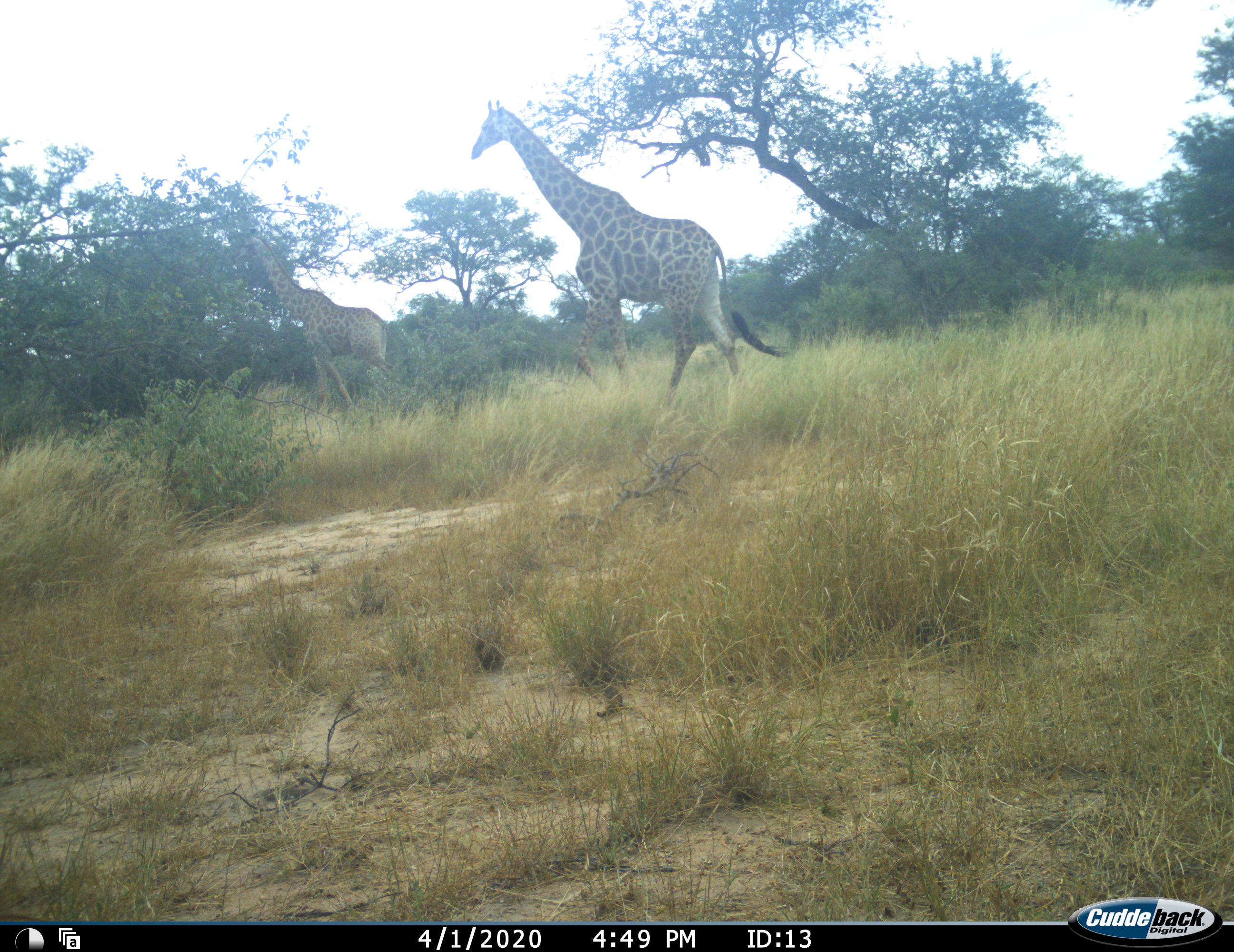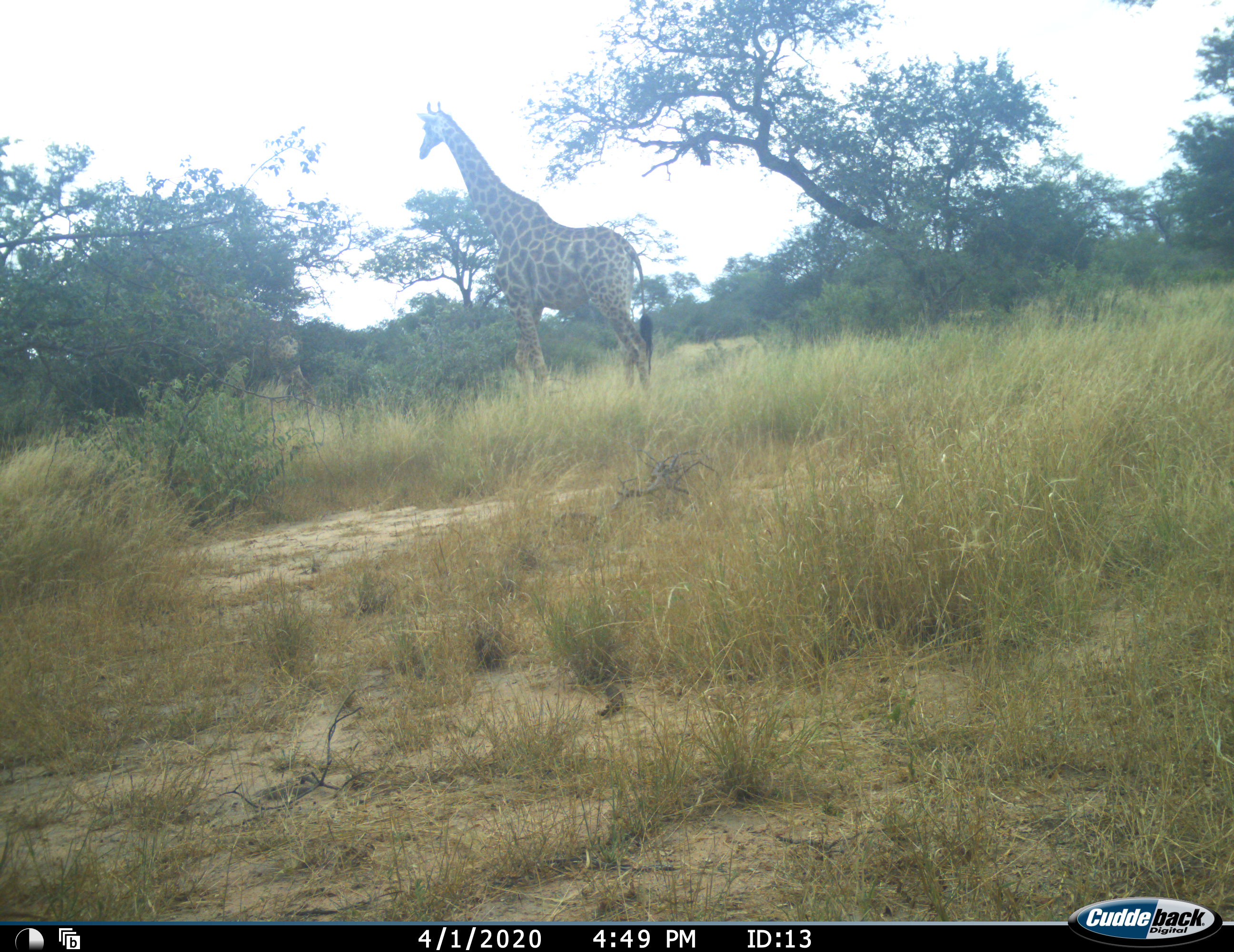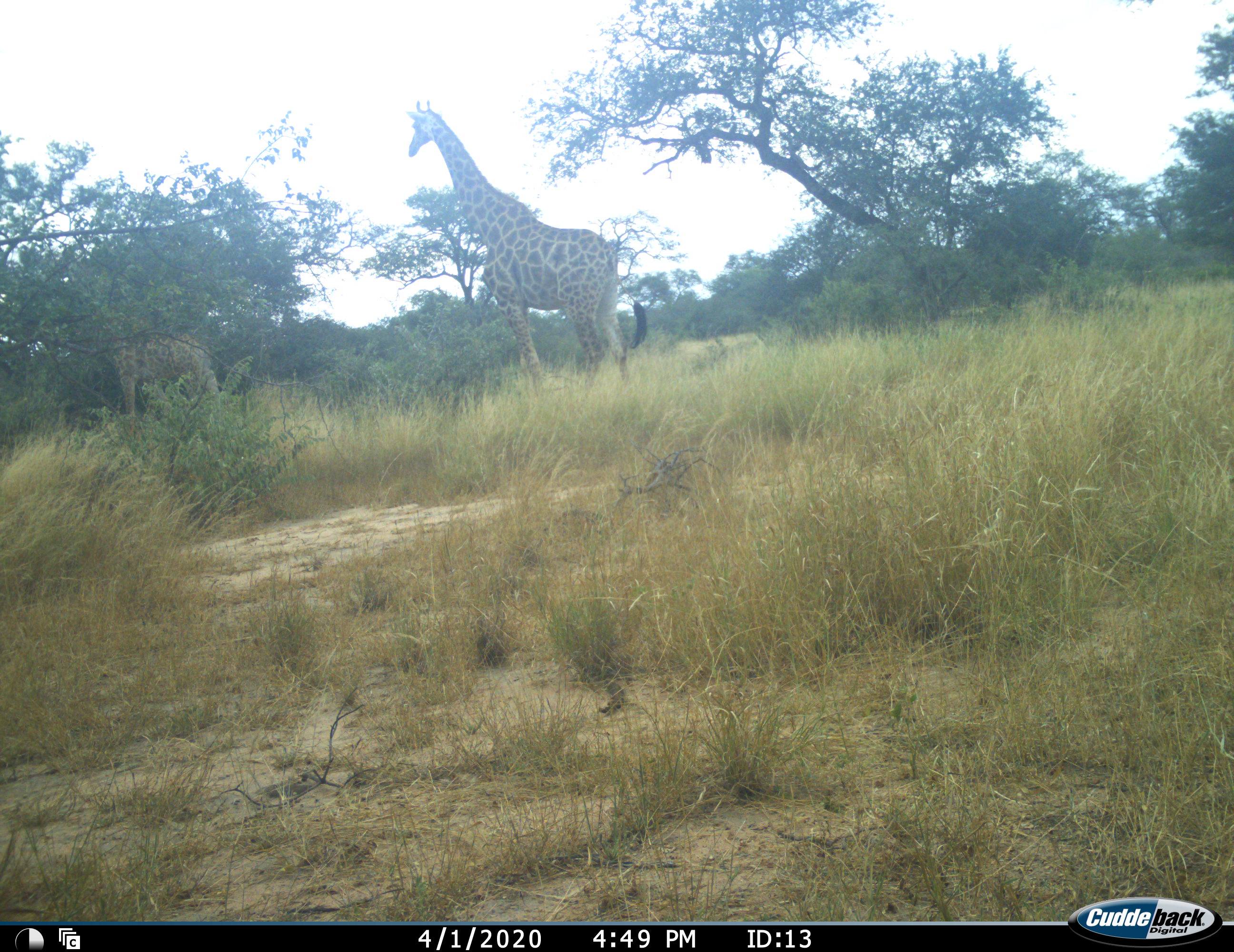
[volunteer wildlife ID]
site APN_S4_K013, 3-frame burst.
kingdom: Animalia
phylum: Chordata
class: Mammalia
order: Artiodactyla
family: Giraffidae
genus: Giraffa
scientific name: Giraffa camelopardalis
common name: giraffe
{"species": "giraffe (Giraffa camelopardalis)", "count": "2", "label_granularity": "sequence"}